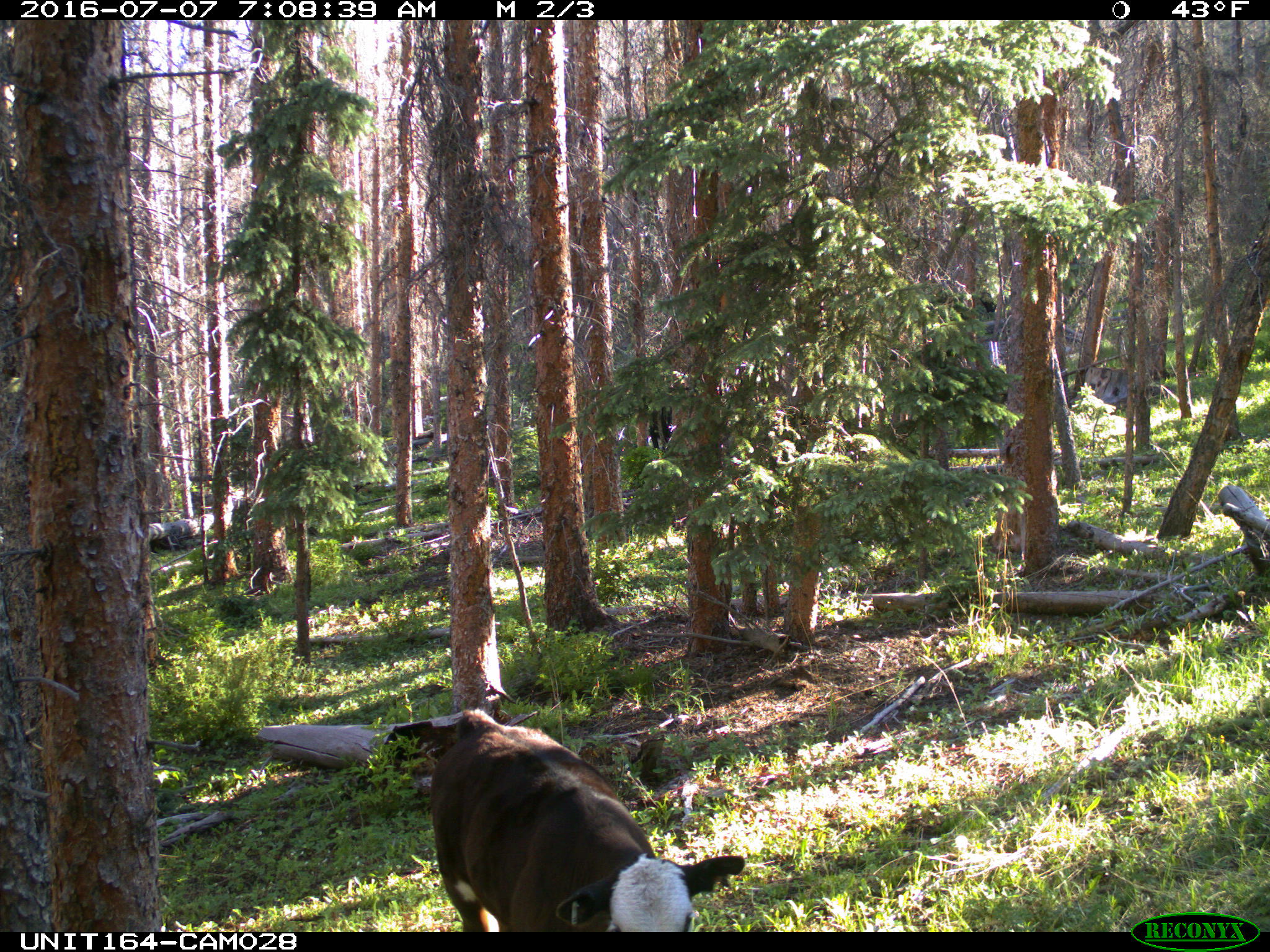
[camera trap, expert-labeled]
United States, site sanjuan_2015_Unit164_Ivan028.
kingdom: Animalia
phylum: Chordata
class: Mammalia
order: Artiodactyla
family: Bovidae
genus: Bos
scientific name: Bos taurus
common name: domestic cow